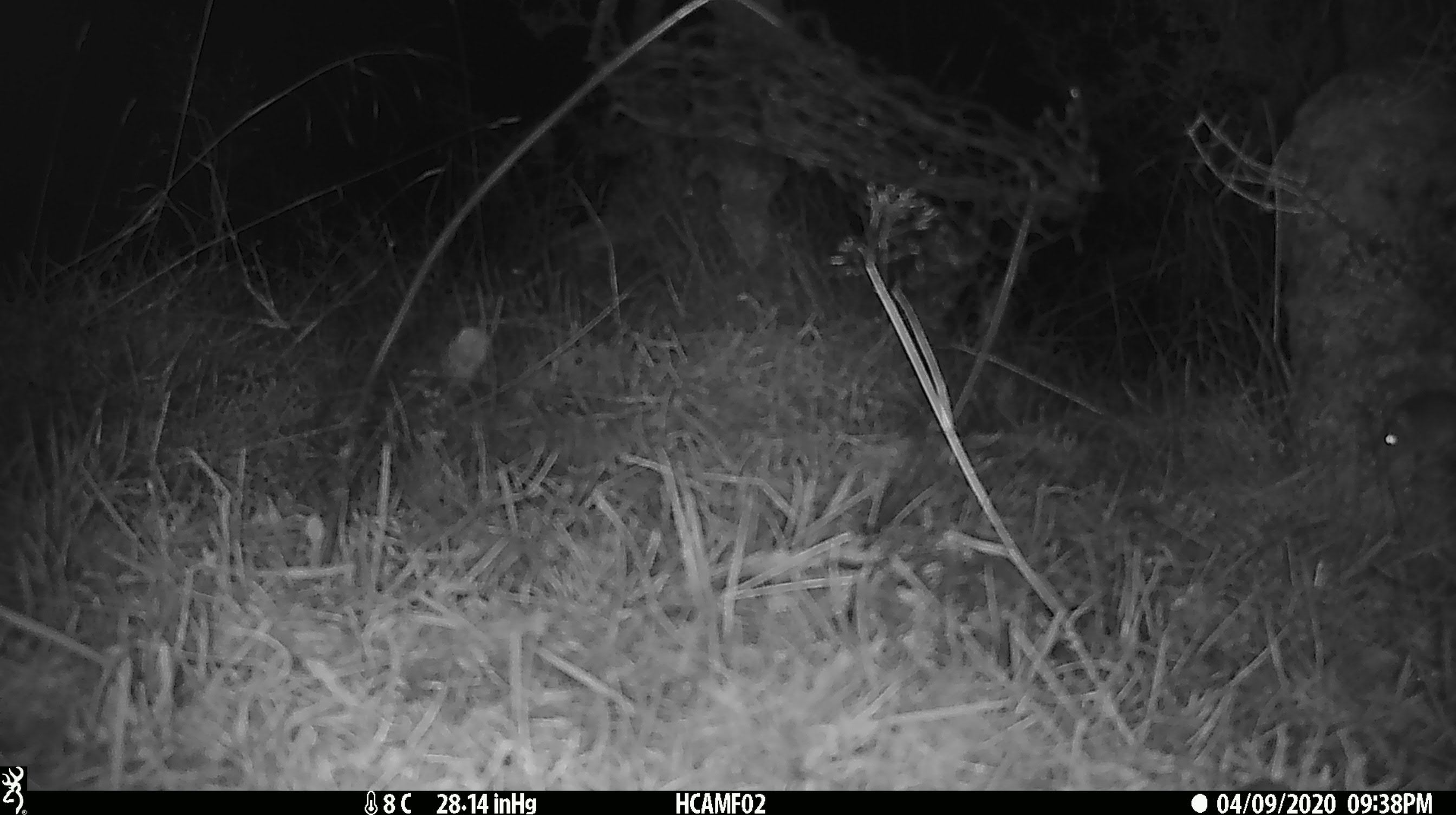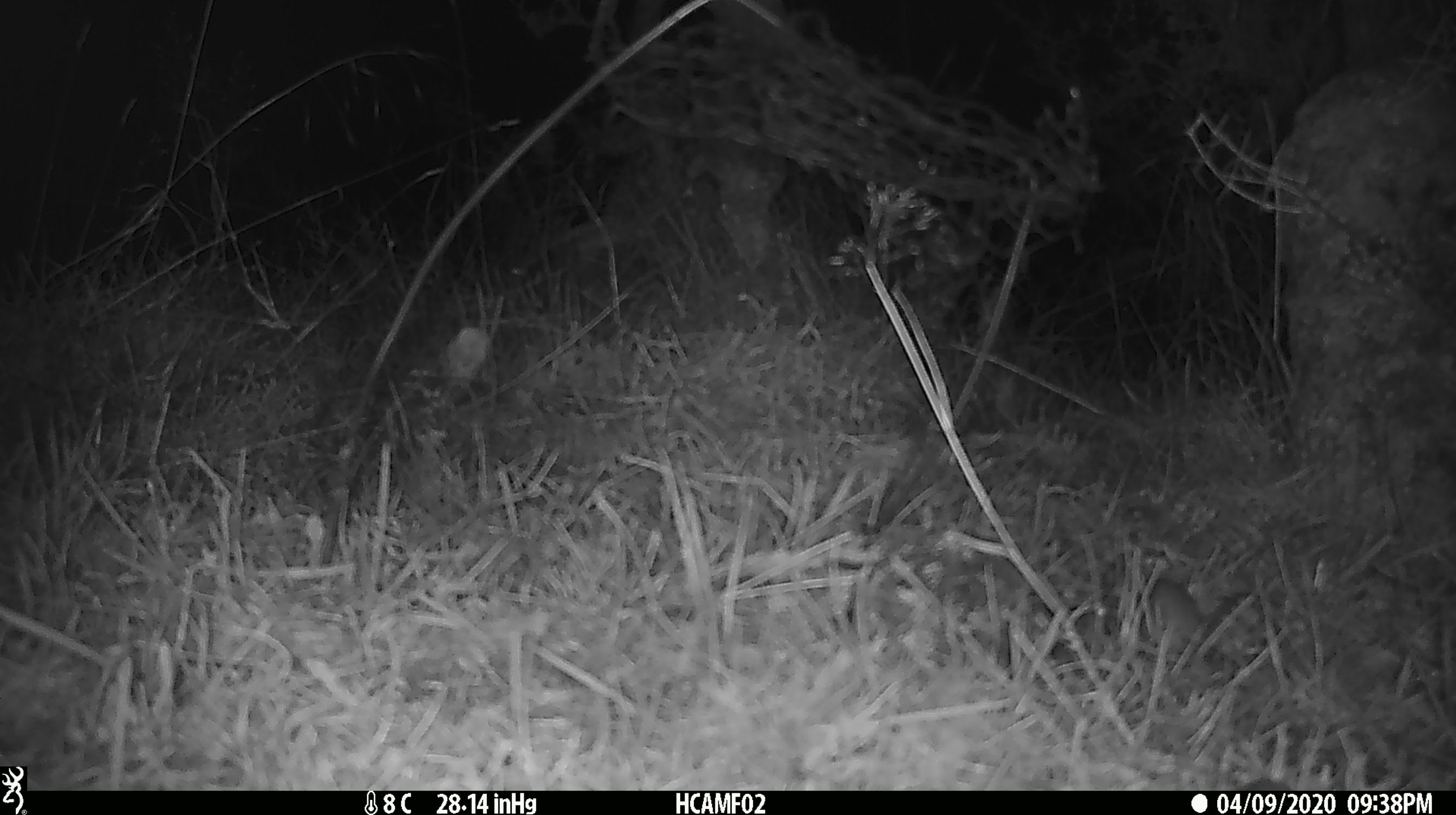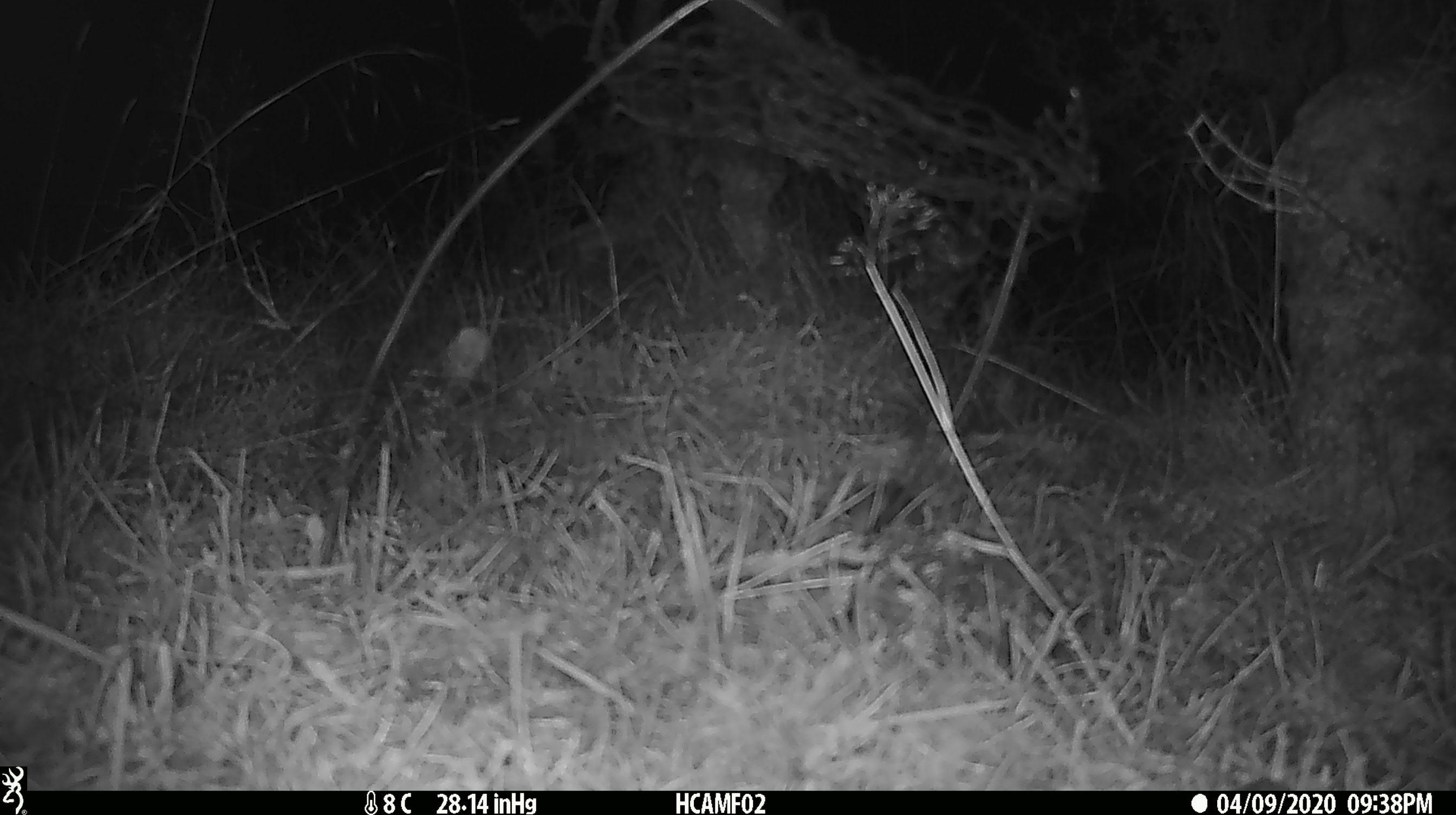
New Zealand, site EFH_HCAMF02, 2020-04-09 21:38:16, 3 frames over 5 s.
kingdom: Animalia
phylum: Chordata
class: Mammalia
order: Rodentia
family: Muridae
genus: Mus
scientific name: Mus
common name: mouse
Mouse (Mus).